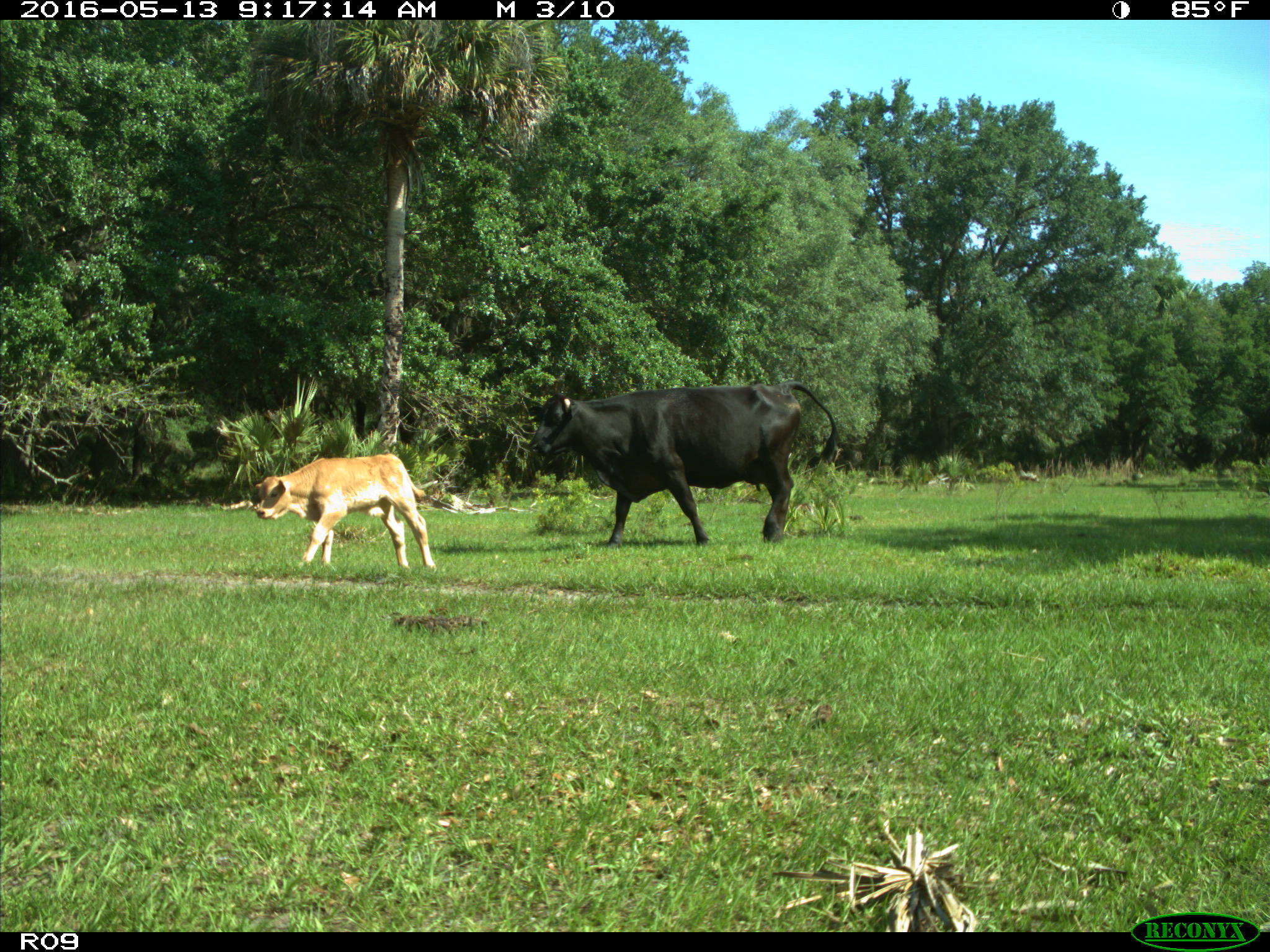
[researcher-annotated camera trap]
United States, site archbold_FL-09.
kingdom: Animalia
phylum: Chordata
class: Mammalia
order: Artiodactyla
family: Bovidae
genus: Bos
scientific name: Bos taurus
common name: domestic cow